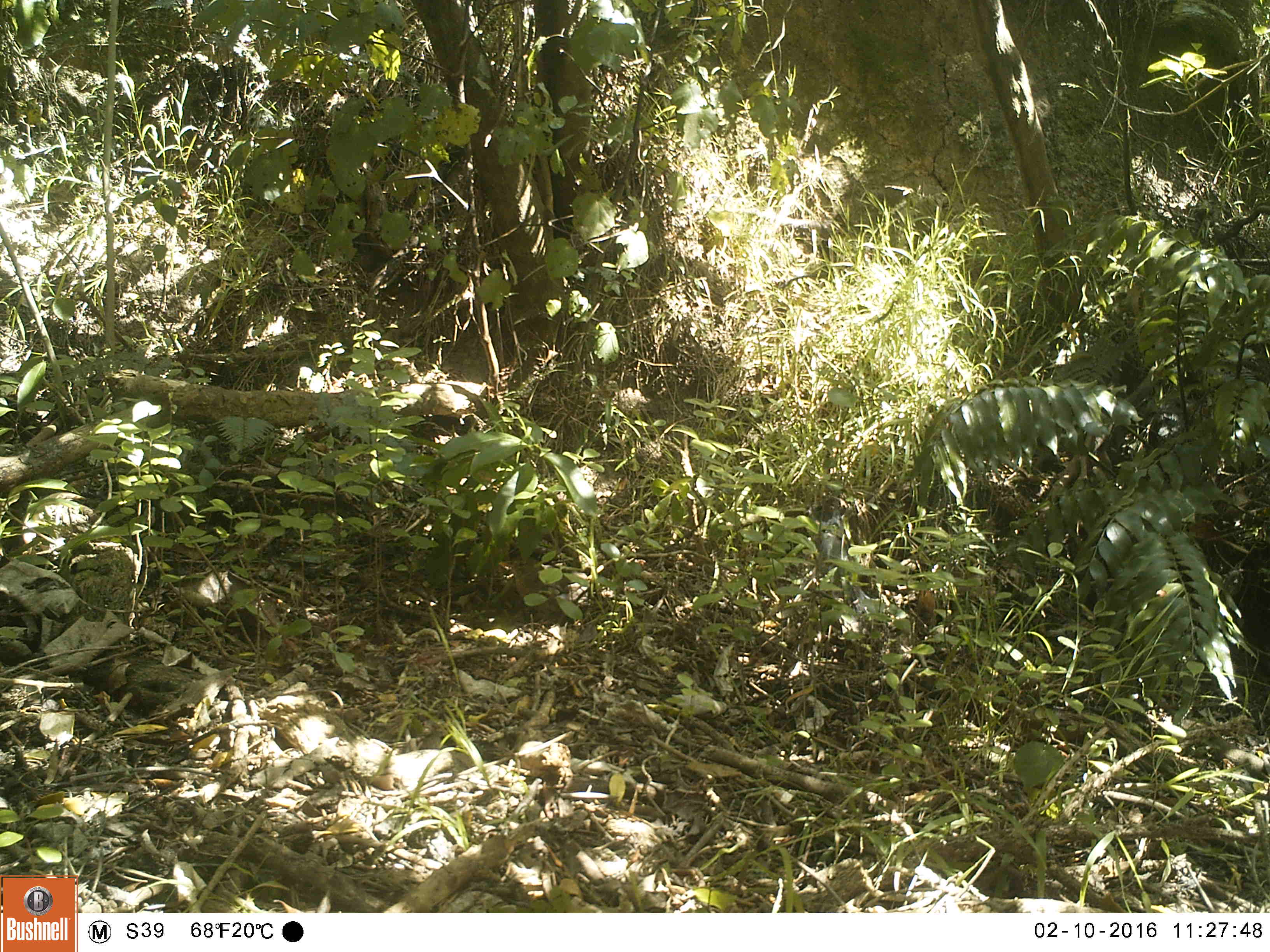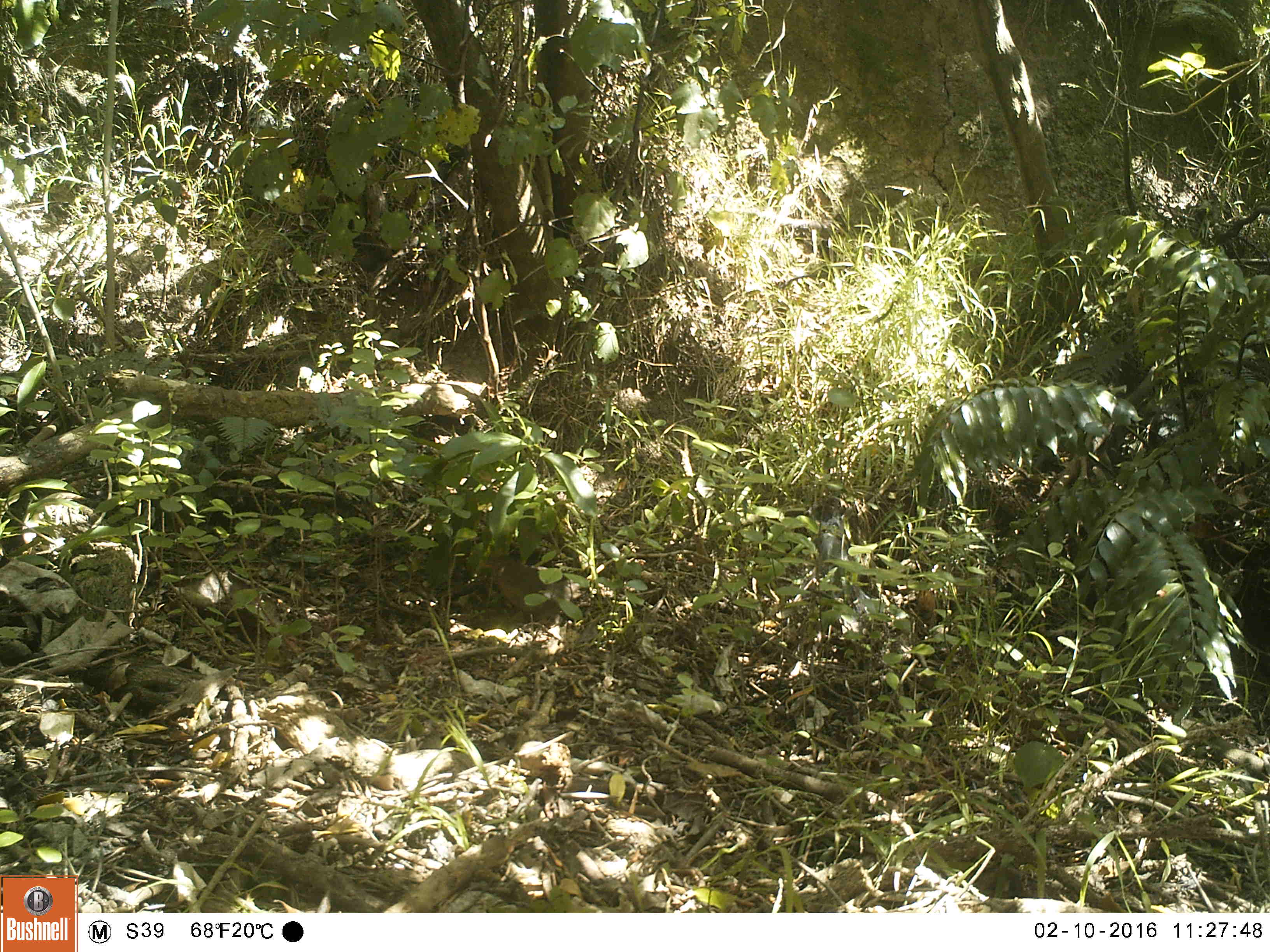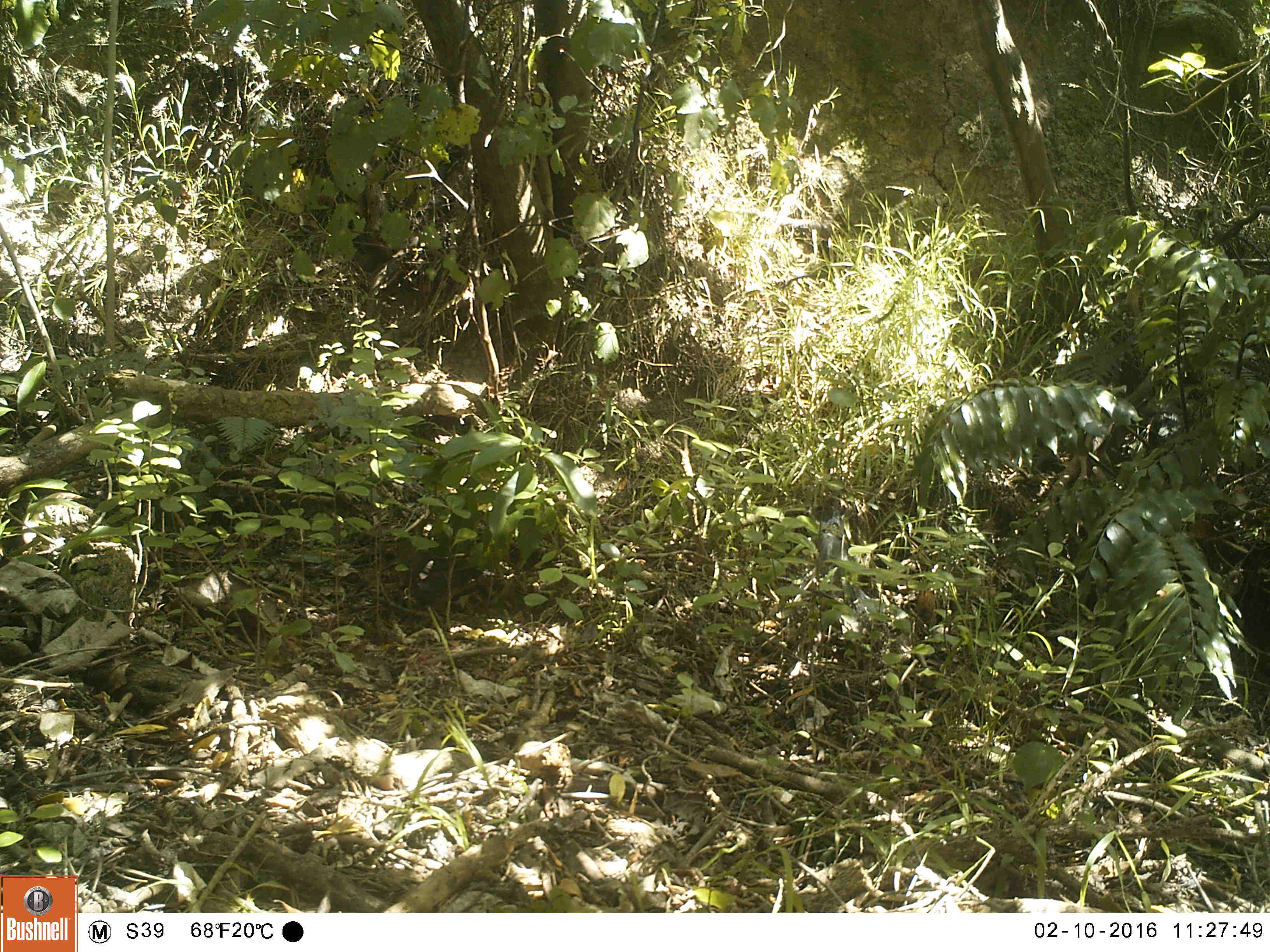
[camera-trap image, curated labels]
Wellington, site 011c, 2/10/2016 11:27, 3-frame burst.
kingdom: Animalia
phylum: Chordata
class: Aves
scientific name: Aves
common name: bird